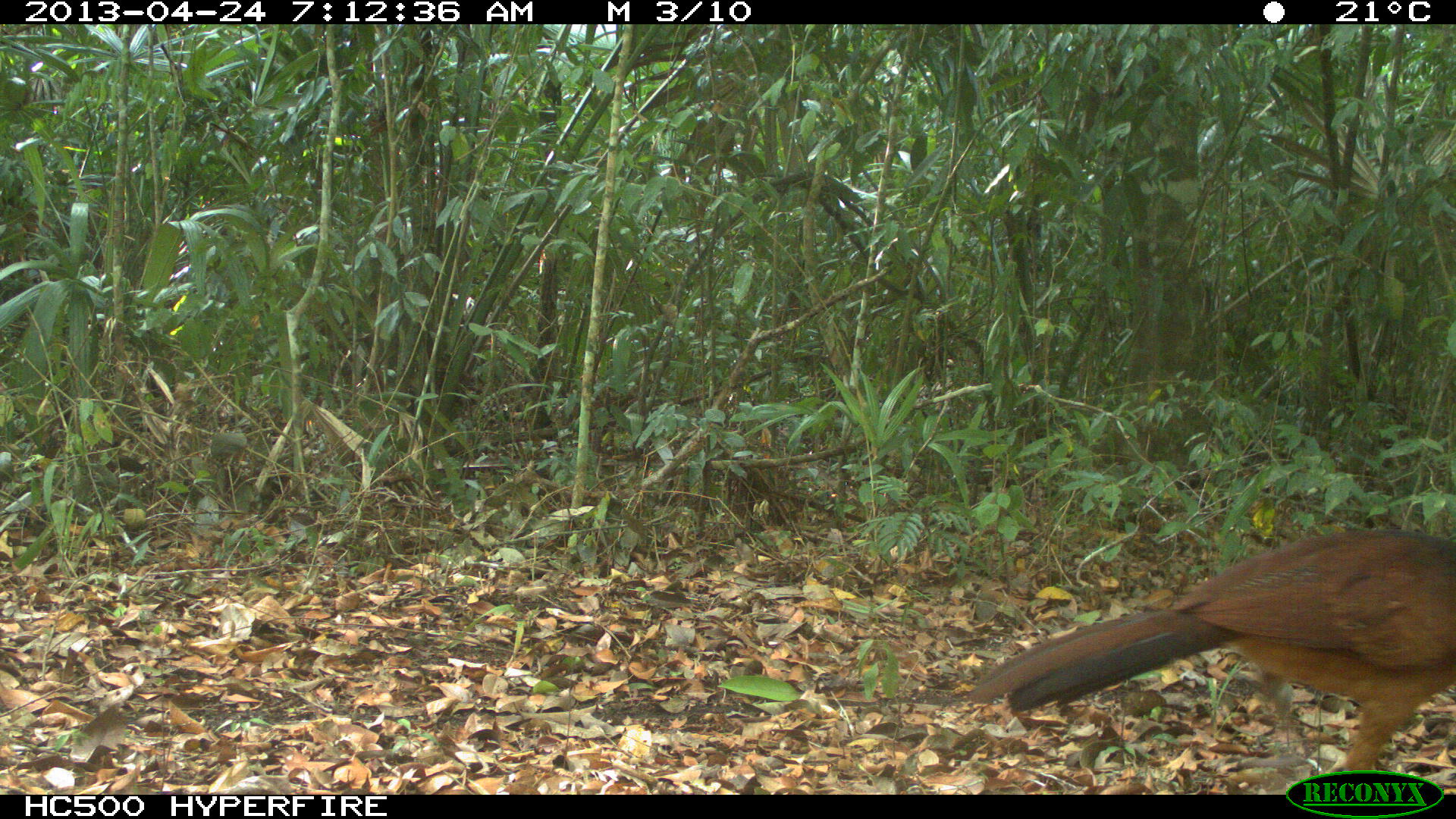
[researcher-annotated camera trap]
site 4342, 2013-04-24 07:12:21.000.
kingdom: Animalia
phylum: Chordata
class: Aves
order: Galliformes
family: Cracidae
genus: Crax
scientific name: Crax rubra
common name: great curassow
Crax rubra (great curassow), count 1, sex female.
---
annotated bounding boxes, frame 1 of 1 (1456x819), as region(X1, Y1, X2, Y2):
crax rubra: region(968, 529, 1455, 794)